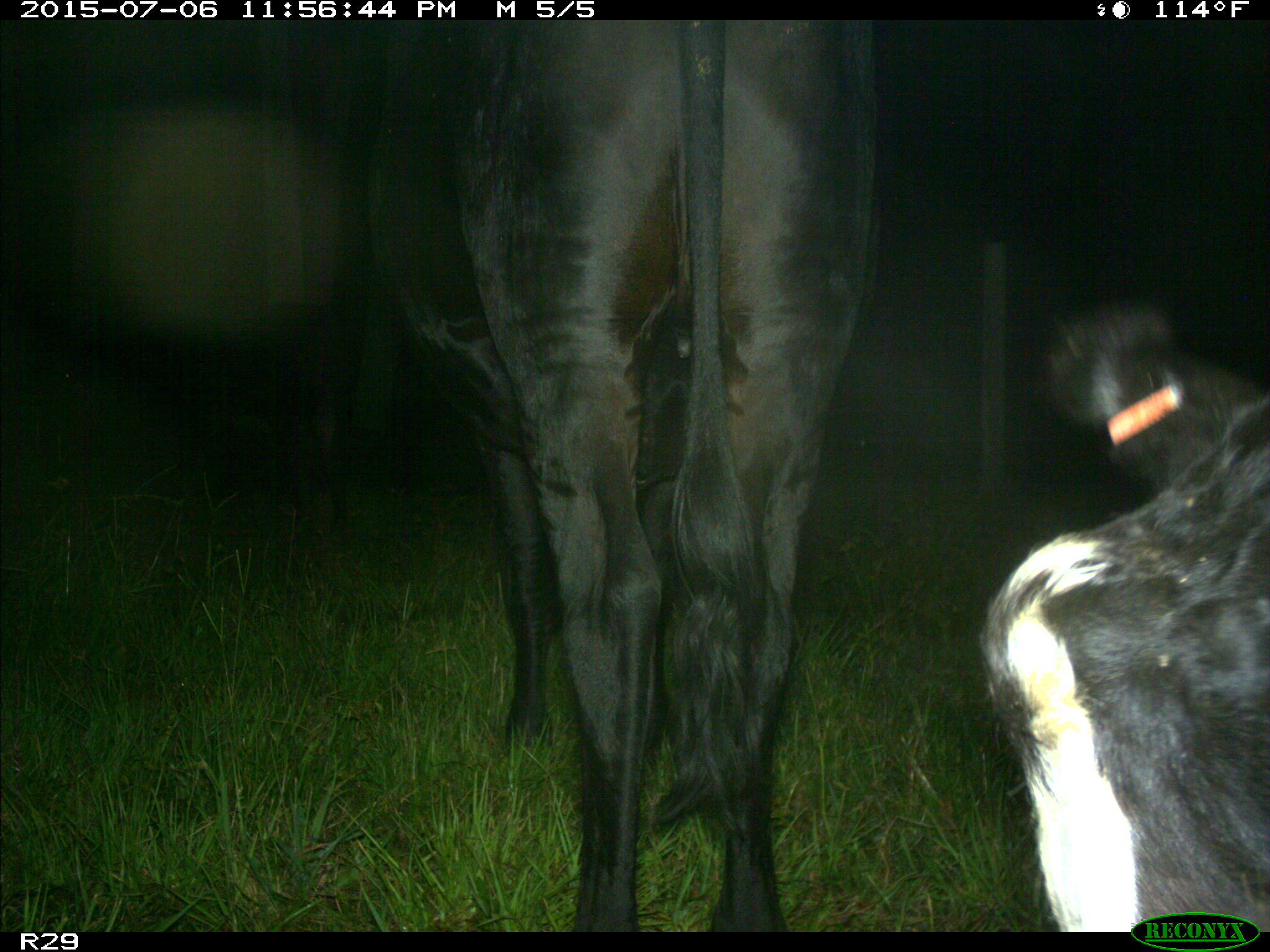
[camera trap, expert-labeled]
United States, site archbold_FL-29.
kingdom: Animalia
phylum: Chordata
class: Mammalia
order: Artiodactyla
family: Bovidae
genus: Bos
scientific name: Bos taurus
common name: domestic cow